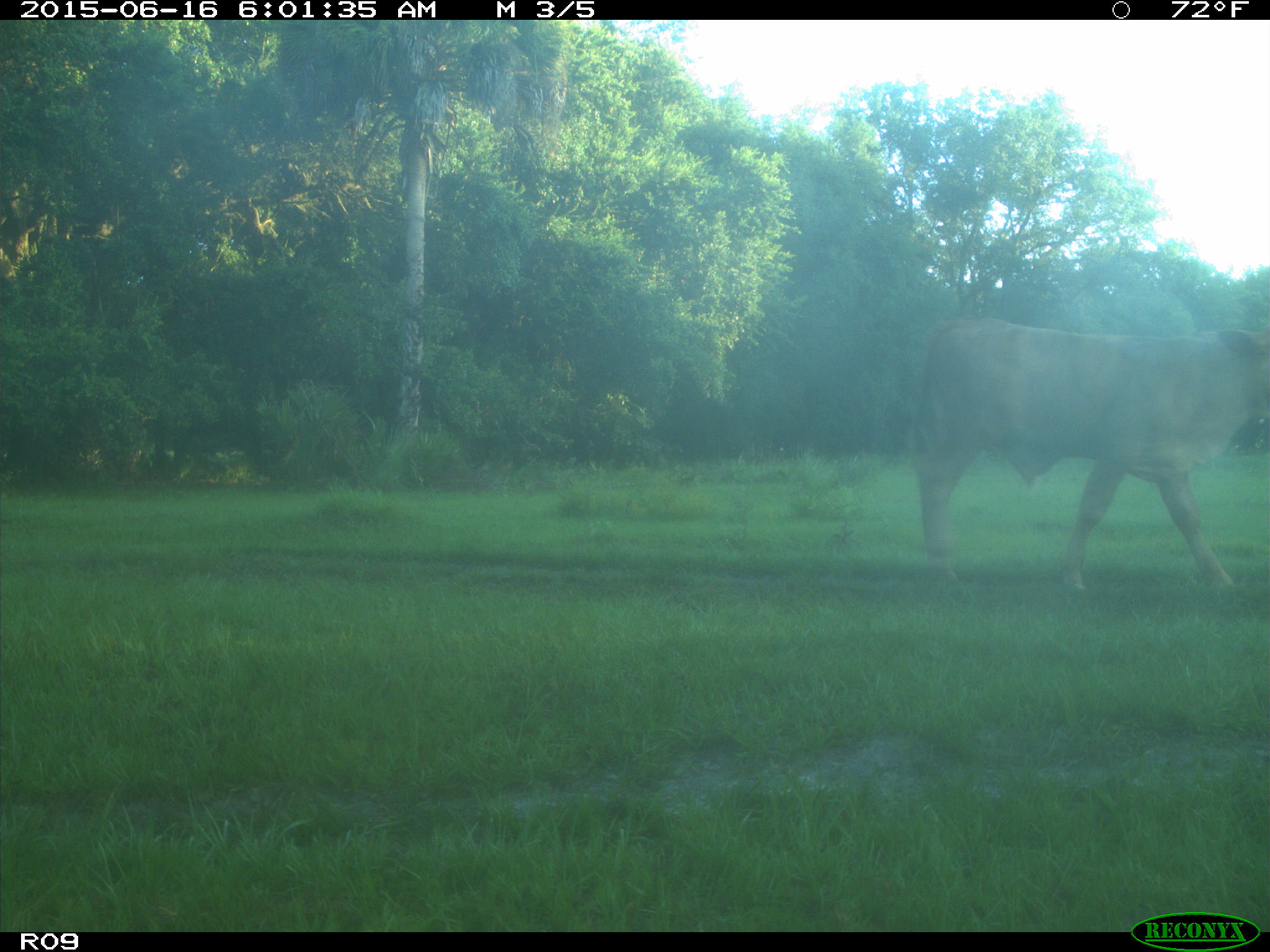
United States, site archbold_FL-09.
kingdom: Animalia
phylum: Chordata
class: Mammalia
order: Artiodactyla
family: Bovidae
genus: Bos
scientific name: Bos taurus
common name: domestic cow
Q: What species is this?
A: Bos taurus (domestic cow).